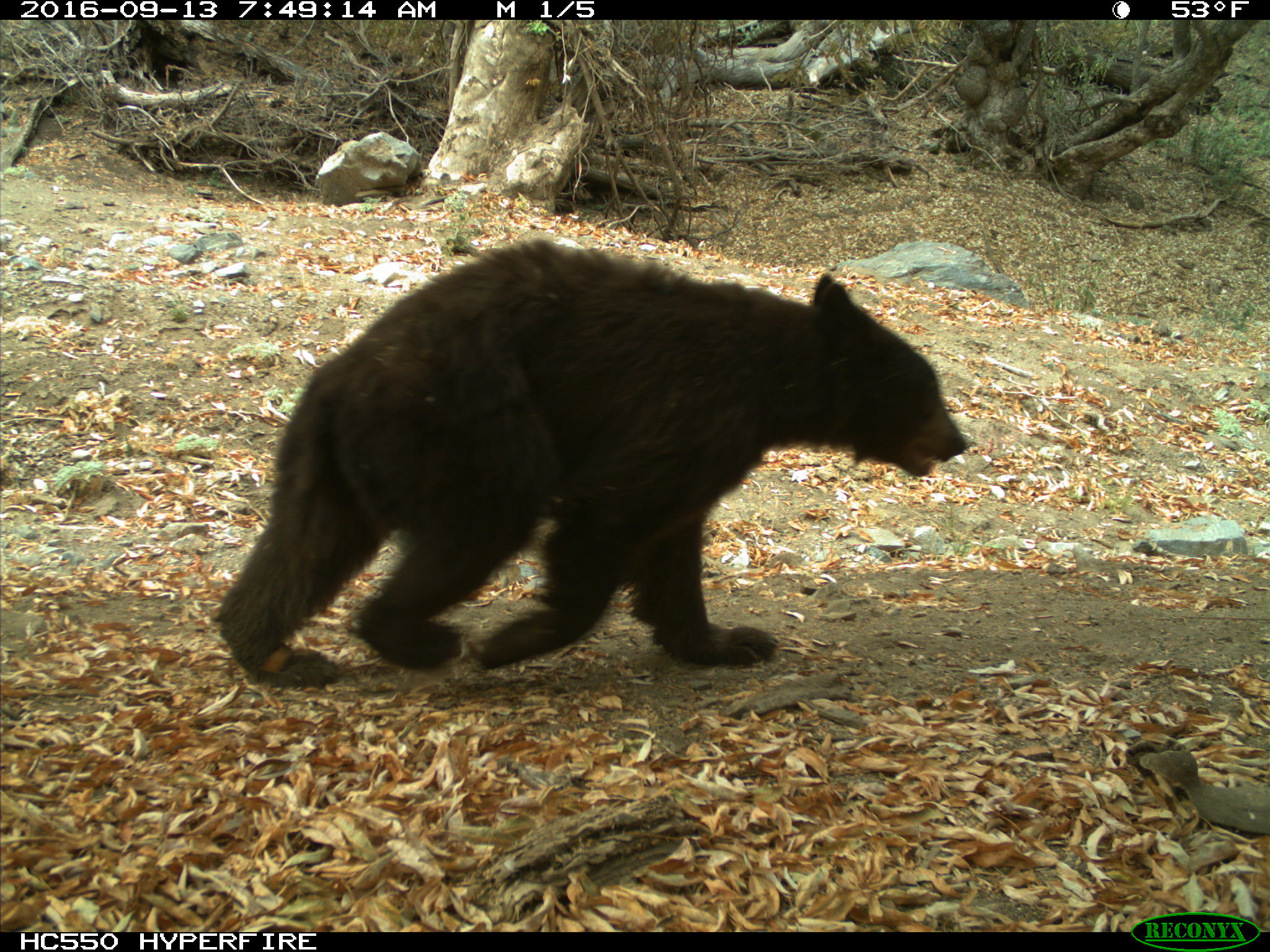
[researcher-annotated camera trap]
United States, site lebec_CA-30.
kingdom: Animalia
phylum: Chordata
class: Mammalia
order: Carnivora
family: Ursidae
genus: Ursus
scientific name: Ursus americanus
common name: american black bear